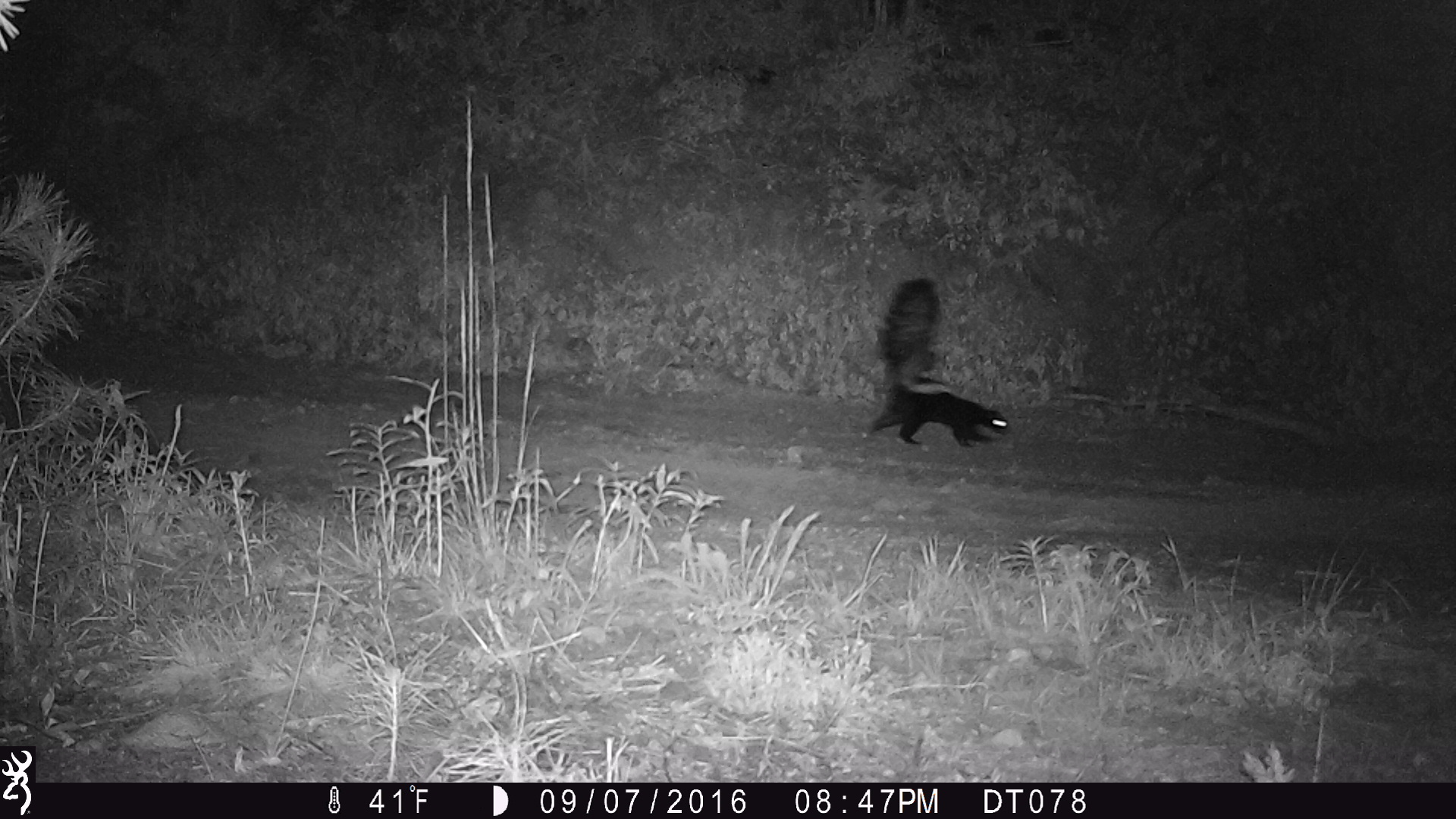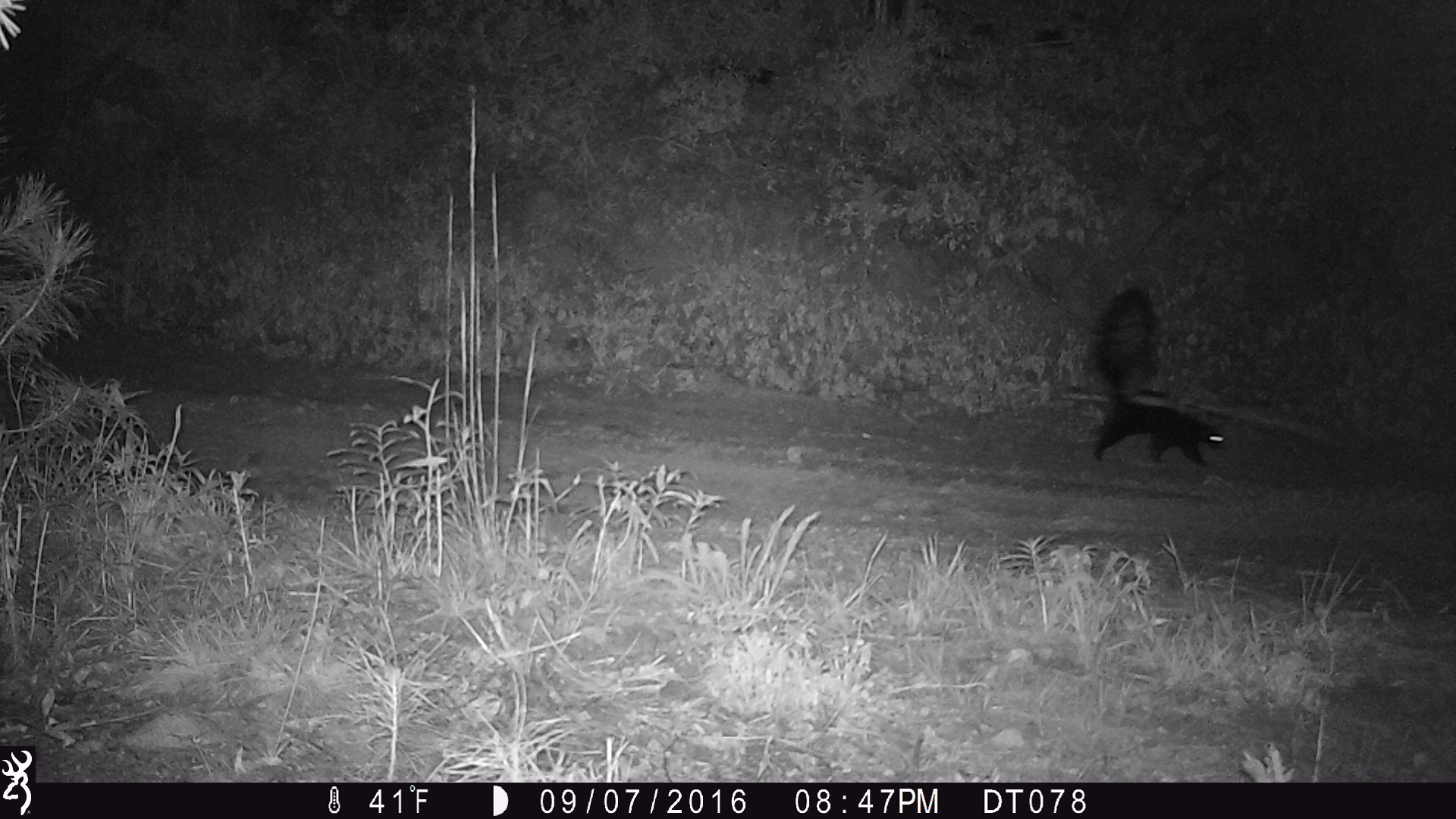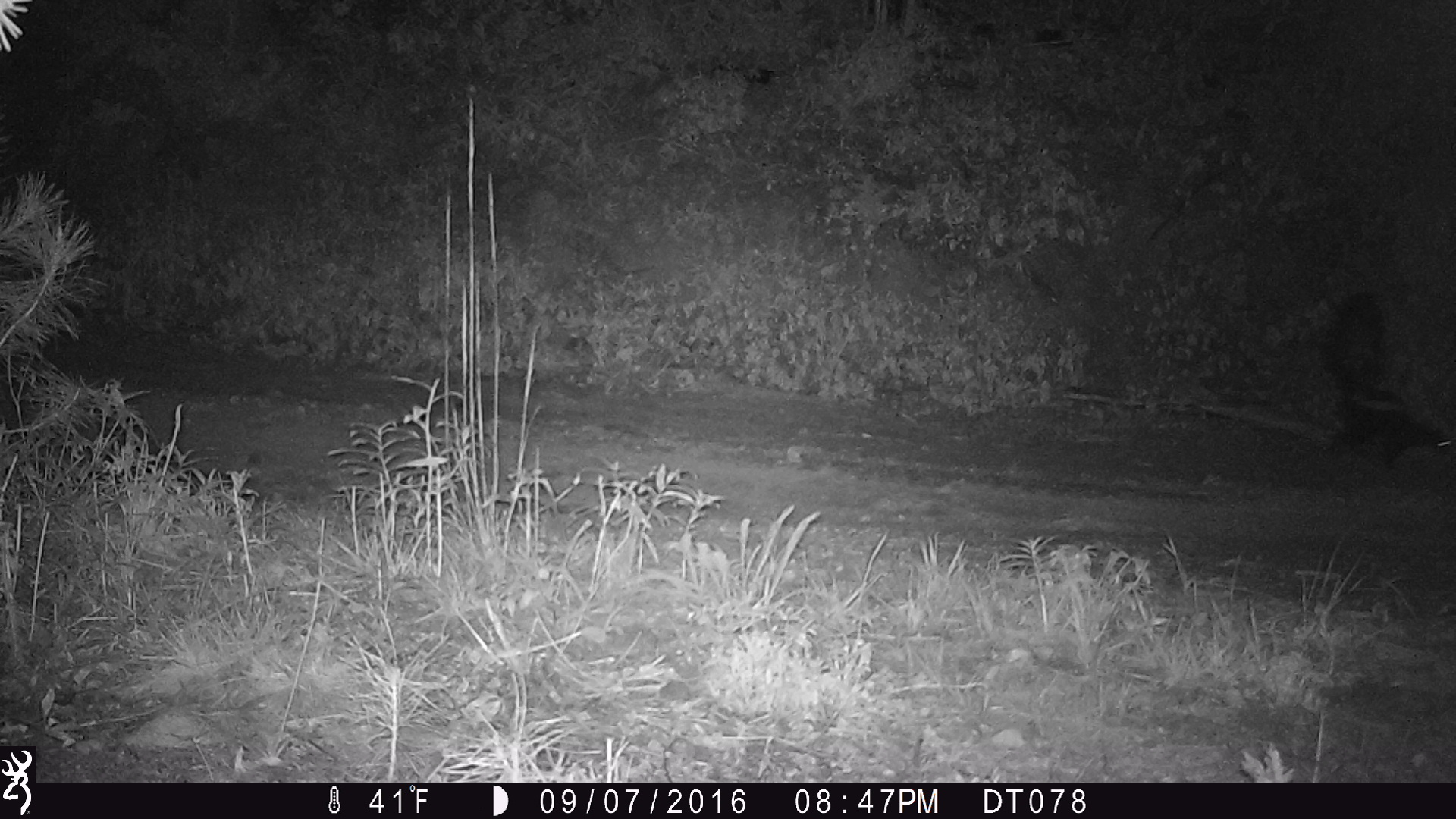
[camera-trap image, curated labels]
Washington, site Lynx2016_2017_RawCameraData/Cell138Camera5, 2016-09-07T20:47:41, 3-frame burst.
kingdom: Animalia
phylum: Chordata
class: Mammalia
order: Carnivora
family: Mephitidae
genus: Mephitis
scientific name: Mephitis mephitis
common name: striped skunk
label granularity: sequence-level